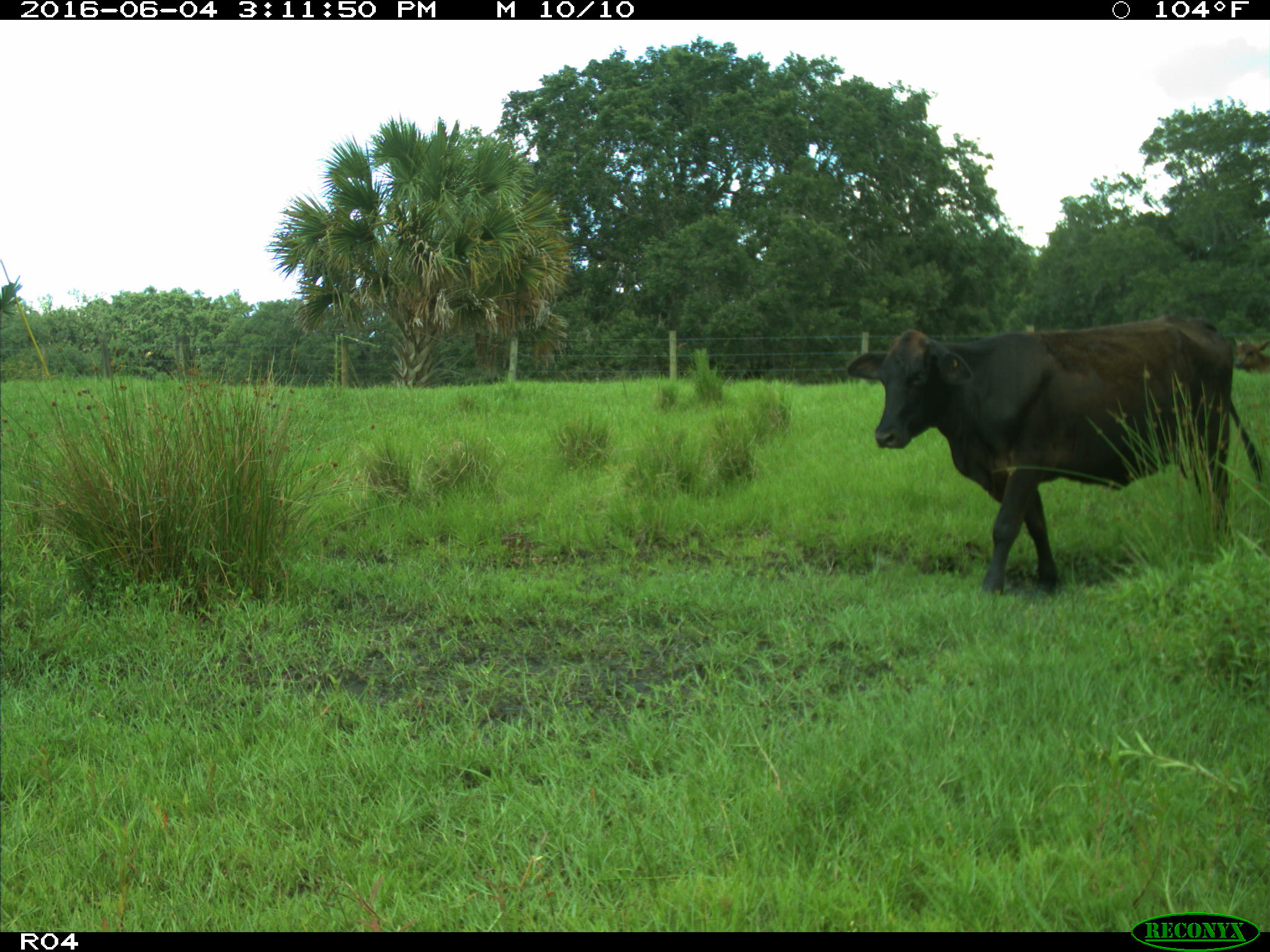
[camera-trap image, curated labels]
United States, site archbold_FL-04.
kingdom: Animalia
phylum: Chordata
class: Mammalia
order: Artiodactyla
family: Bovidae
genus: Bos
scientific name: Bos taurus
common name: domestic cow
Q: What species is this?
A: Bos taurus (domestic cow).